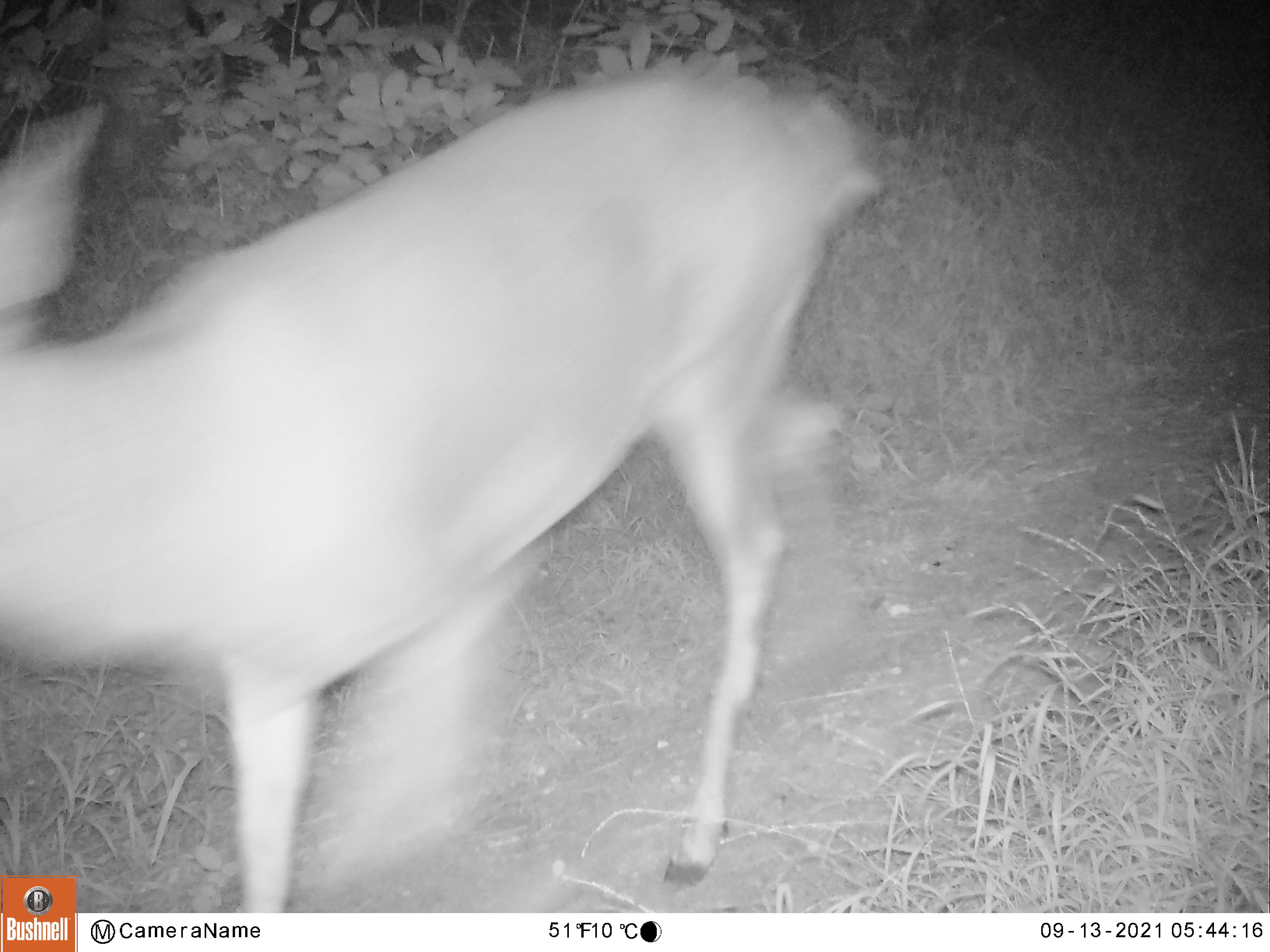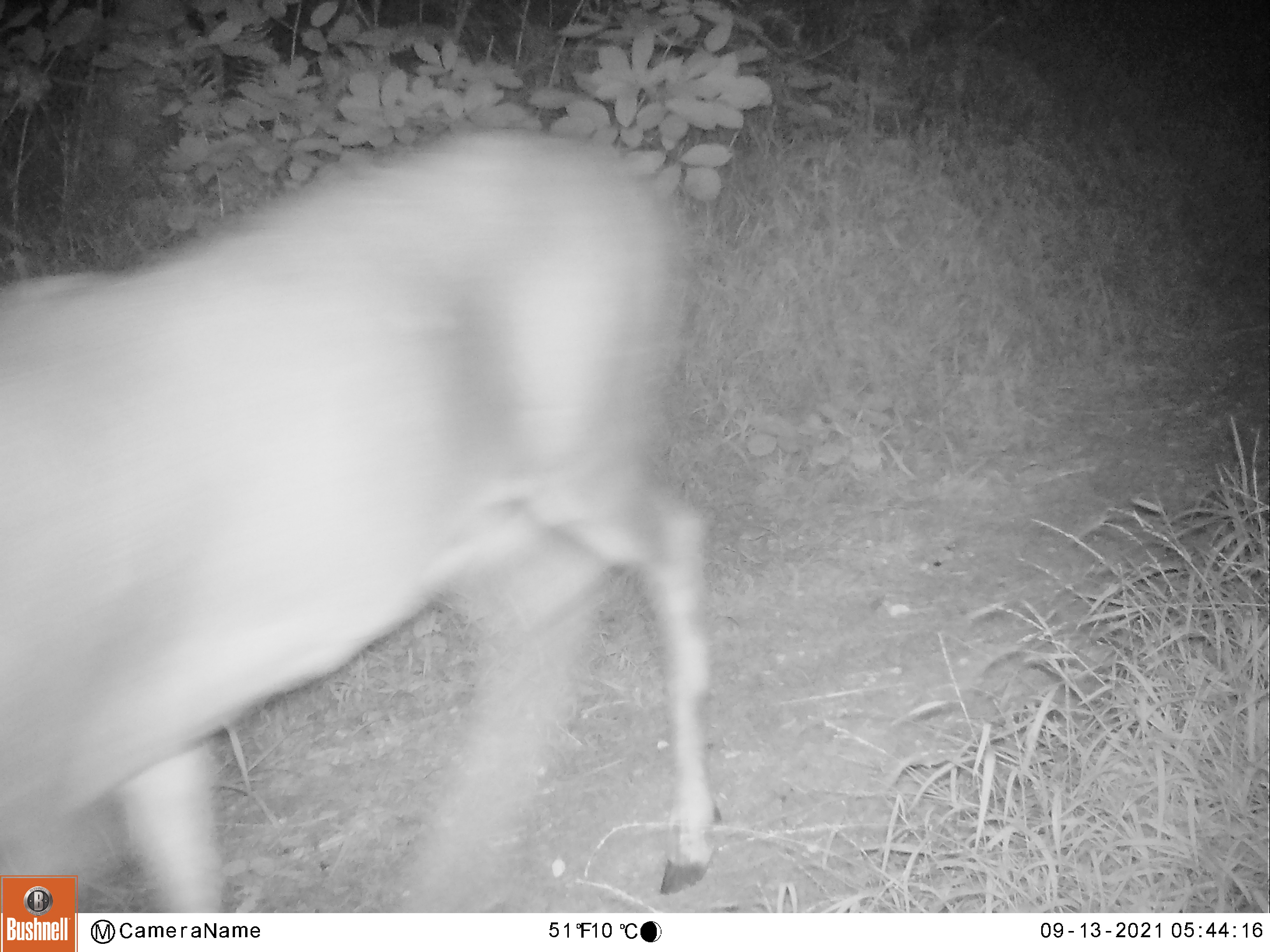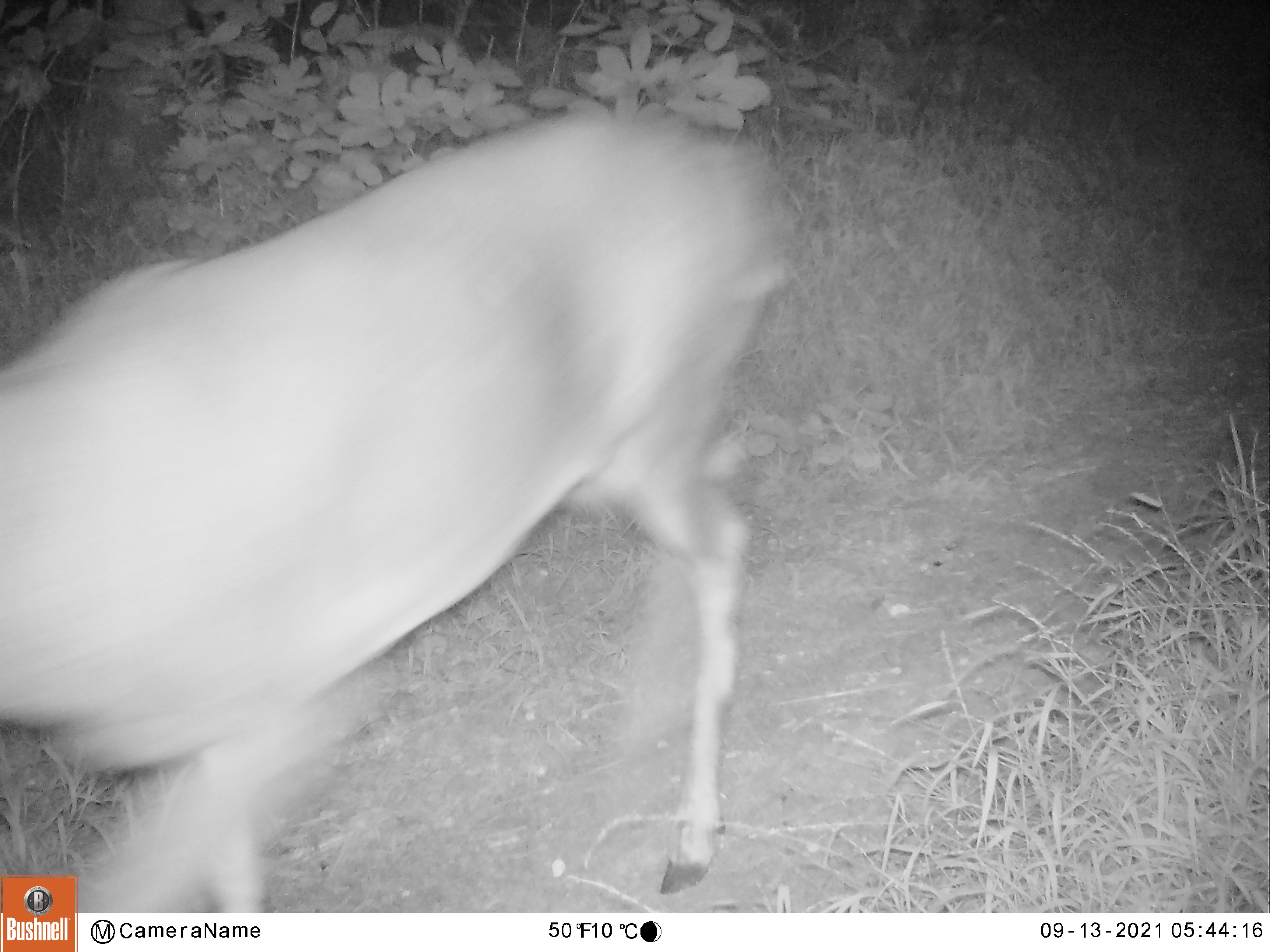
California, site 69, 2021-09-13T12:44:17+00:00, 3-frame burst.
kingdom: Animalia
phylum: Chordata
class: Mammalia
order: Artiodactyla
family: Cervidae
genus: Odocoileus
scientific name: Odocoileus hemionus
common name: mule deer